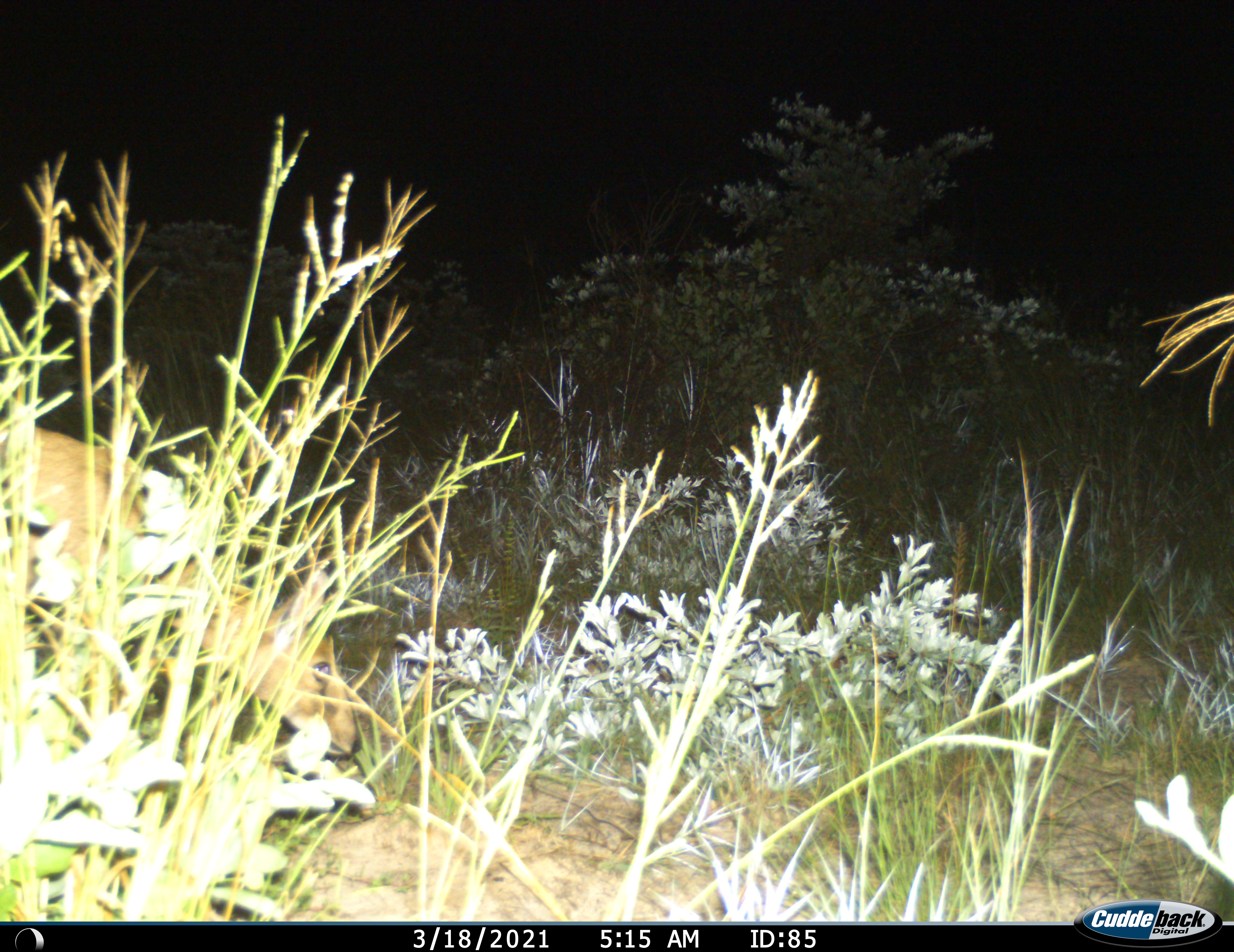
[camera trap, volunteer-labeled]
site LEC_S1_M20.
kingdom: Animalia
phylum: Chordata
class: Mammalia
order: Artiodactyla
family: Bovidae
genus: Sylvicapra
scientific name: Sylvicapra grimmia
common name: common duiker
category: duikercommongrey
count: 1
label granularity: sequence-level